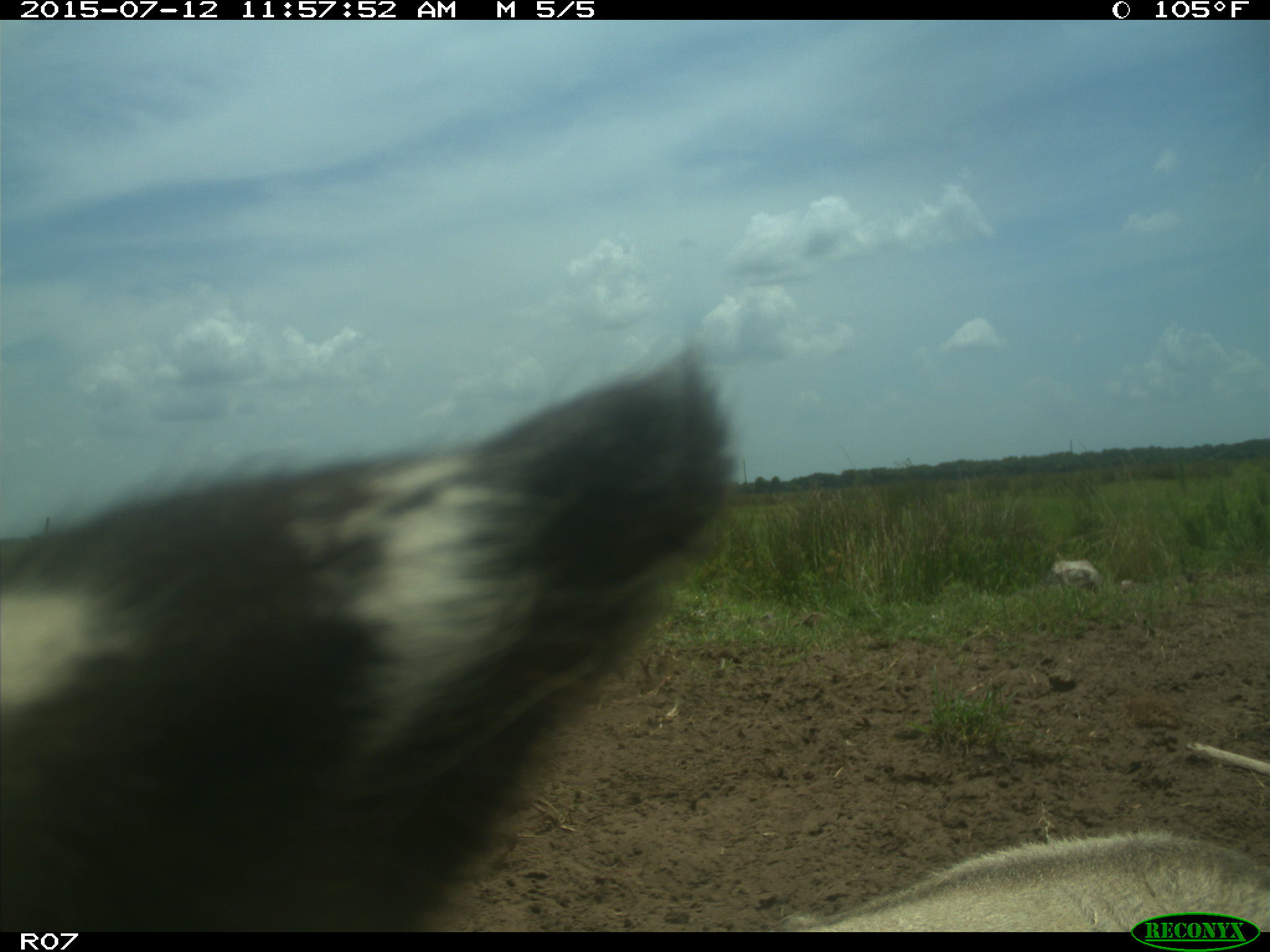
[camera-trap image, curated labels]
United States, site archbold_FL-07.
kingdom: Animalia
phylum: Chordata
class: Mammalia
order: Artiodactyla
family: Bovidae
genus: Bos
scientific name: Bos taurus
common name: domestic cow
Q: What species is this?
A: Bos taurus (domestic cow).